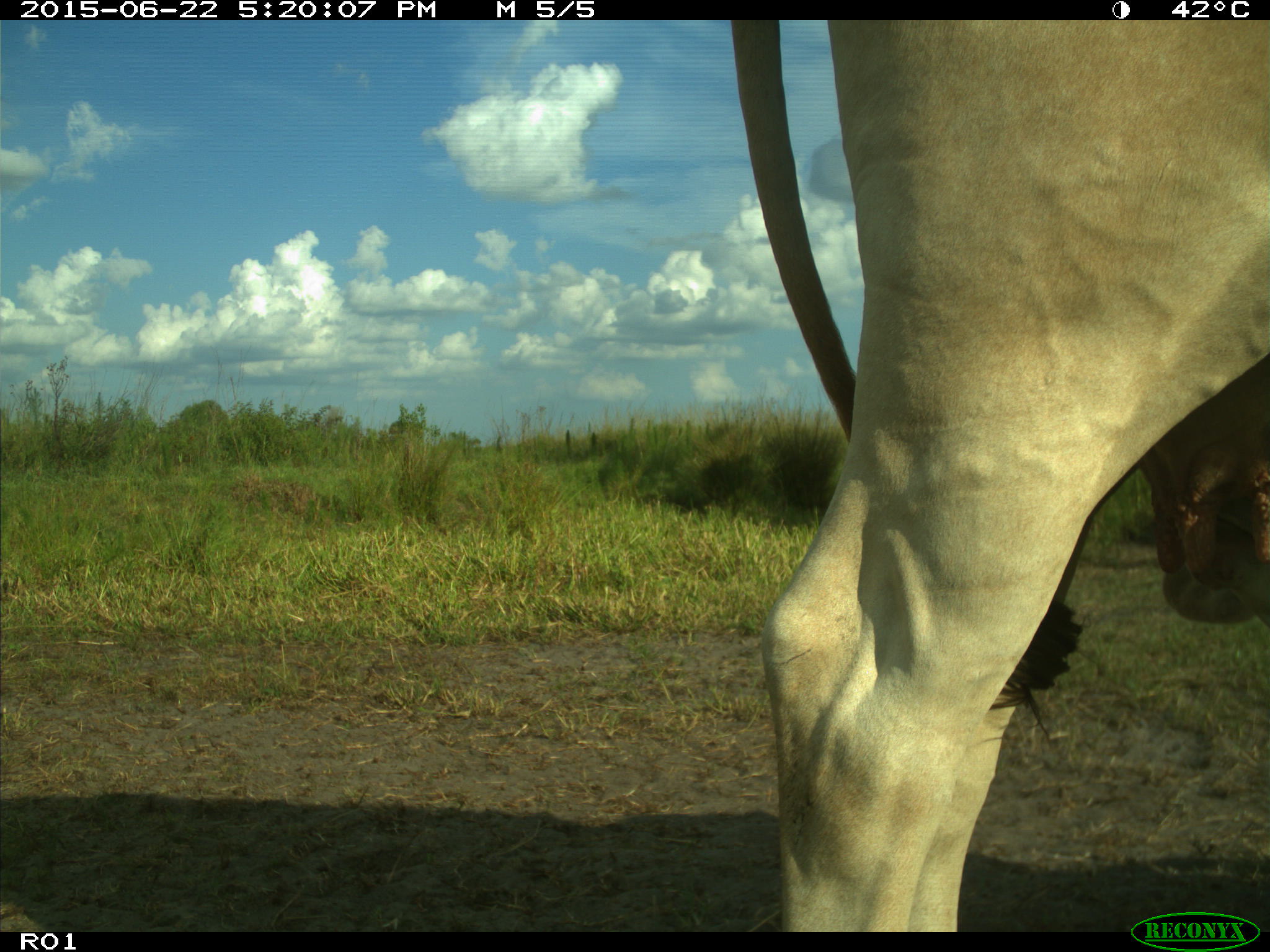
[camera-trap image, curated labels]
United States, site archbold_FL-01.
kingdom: Animalia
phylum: Chordata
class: Mammalia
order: Artiodactyla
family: Bovidae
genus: Bos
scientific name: Bos taurus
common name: domestic cow